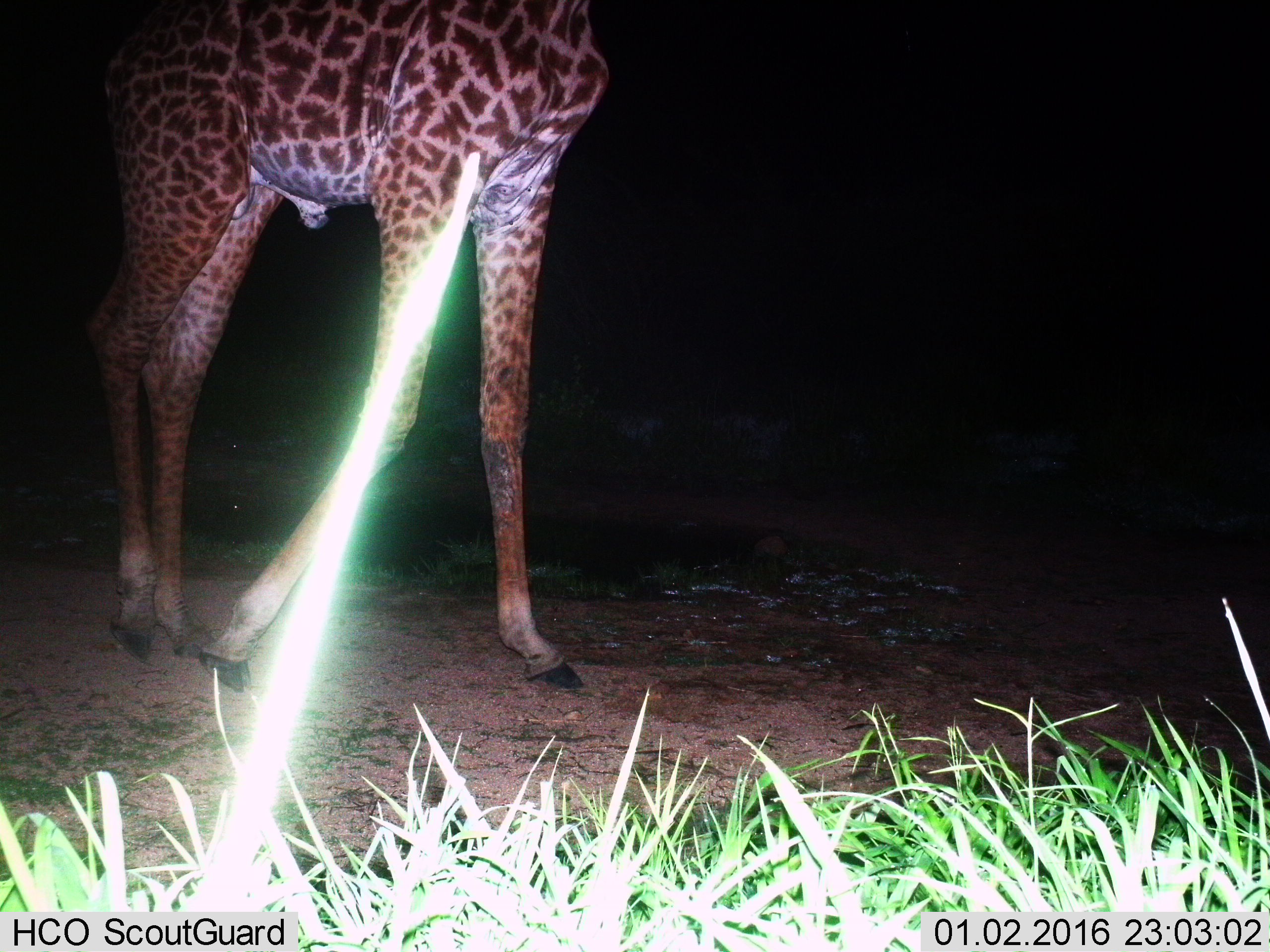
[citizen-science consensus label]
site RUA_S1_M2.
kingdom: Animalia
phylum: Chordata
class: Mammalia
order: Artiodactyla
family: Giraffidae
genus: Giraffa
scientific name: Giraffa camelopardalis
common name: giraffe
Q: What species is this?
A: Giraffe (Giraffa camelopardalis).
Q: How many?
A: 1.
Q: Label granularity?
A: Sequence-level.